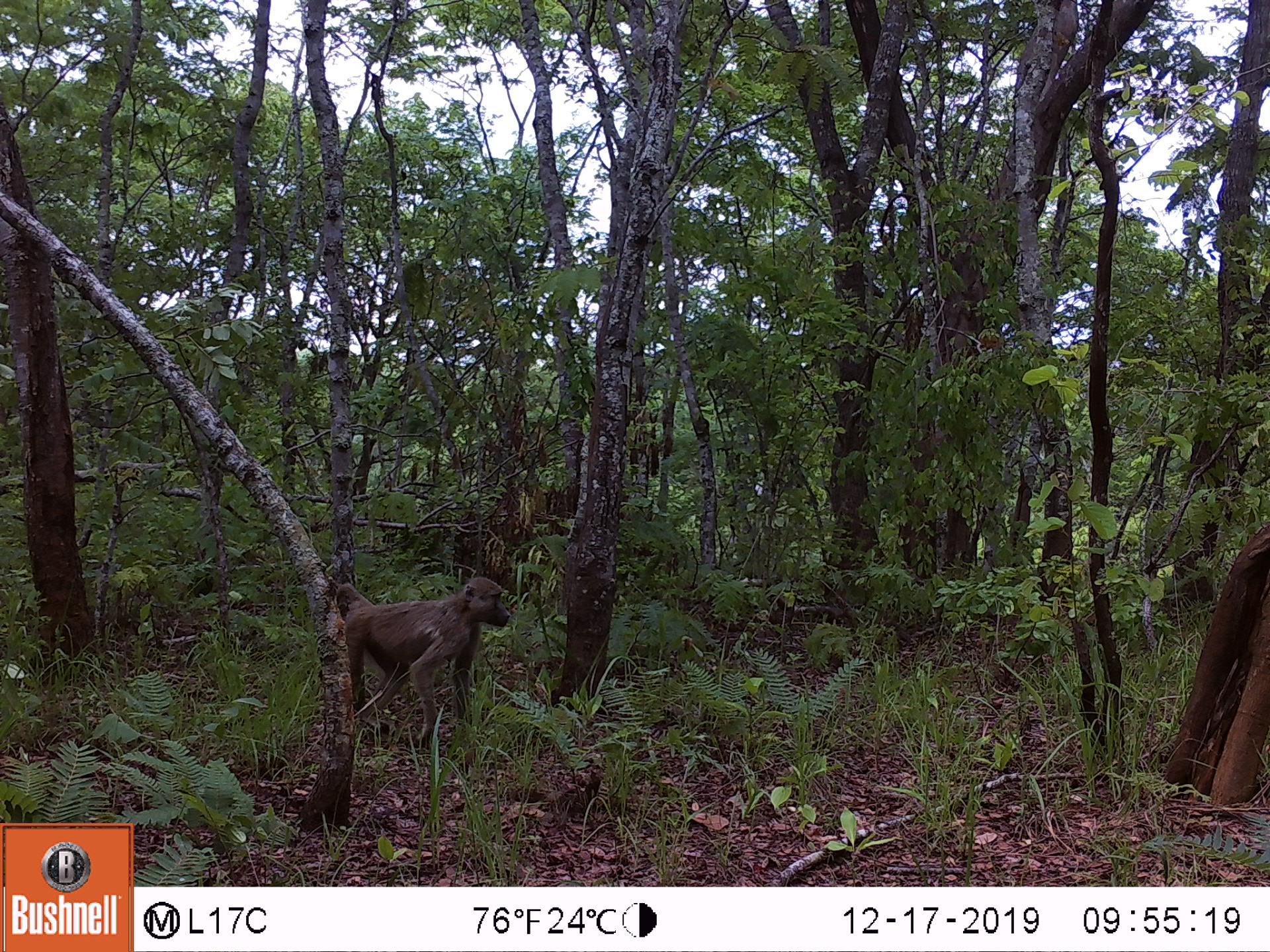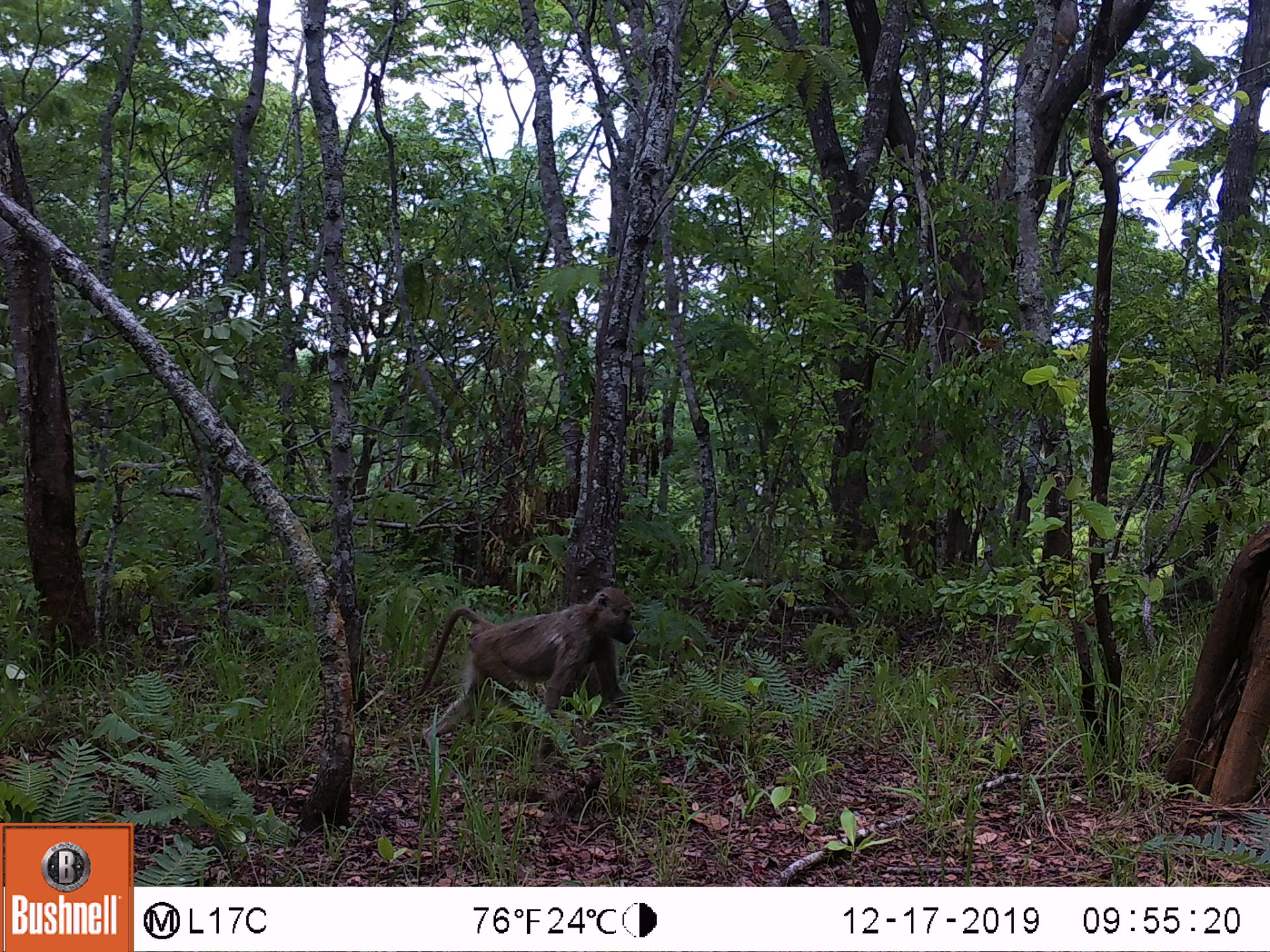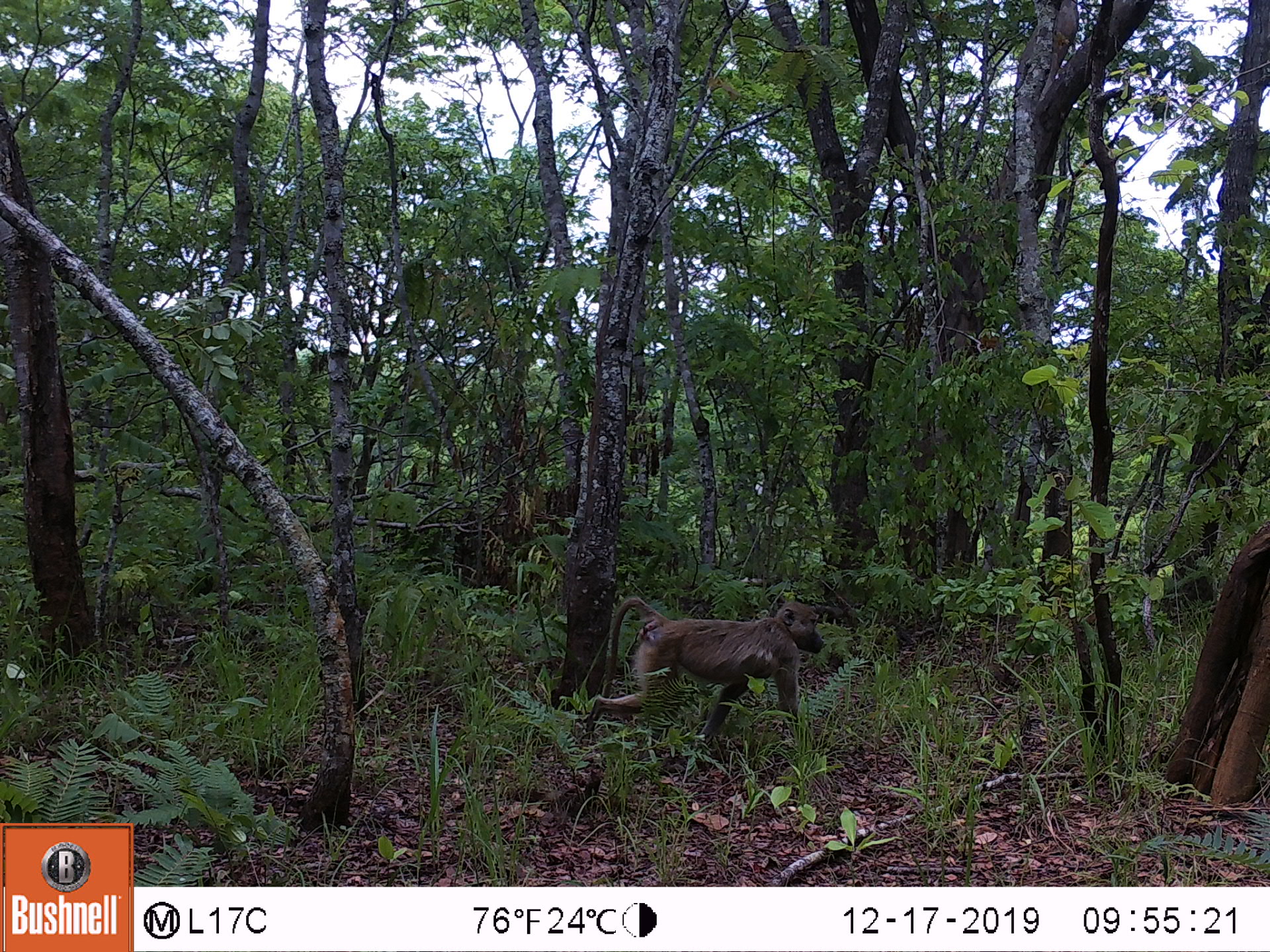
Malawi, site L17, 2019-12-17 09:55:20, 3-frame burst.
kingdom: Animalia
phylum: Chordata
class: Mammalia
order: Primates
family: Cercopithecidae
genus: Papio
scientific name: Papio cynocephalus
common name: yellow baboon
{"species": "yellow baboon (Papio cynocephalus)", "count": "1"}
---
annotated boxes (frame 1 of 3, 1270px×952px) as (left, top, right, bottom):
yellow baboon: (332, 570, 513, 745)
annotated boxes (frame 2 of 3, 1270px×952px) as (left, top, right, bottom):
yellow baboon: (415, 586, 642, 756)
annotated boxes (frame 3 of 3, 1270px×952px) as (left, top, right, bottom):
yellow baboon: (582, 594, 828, 754)